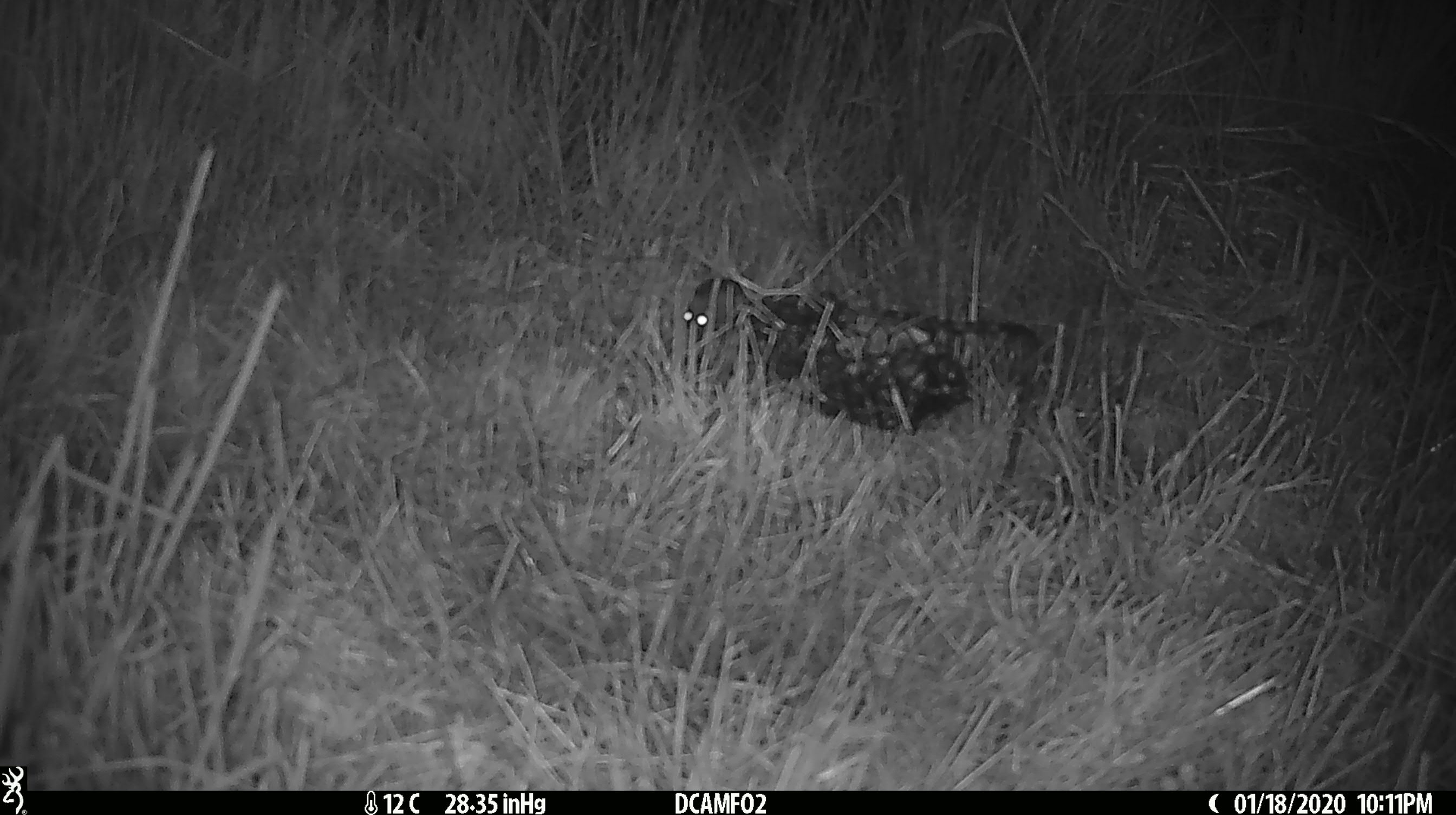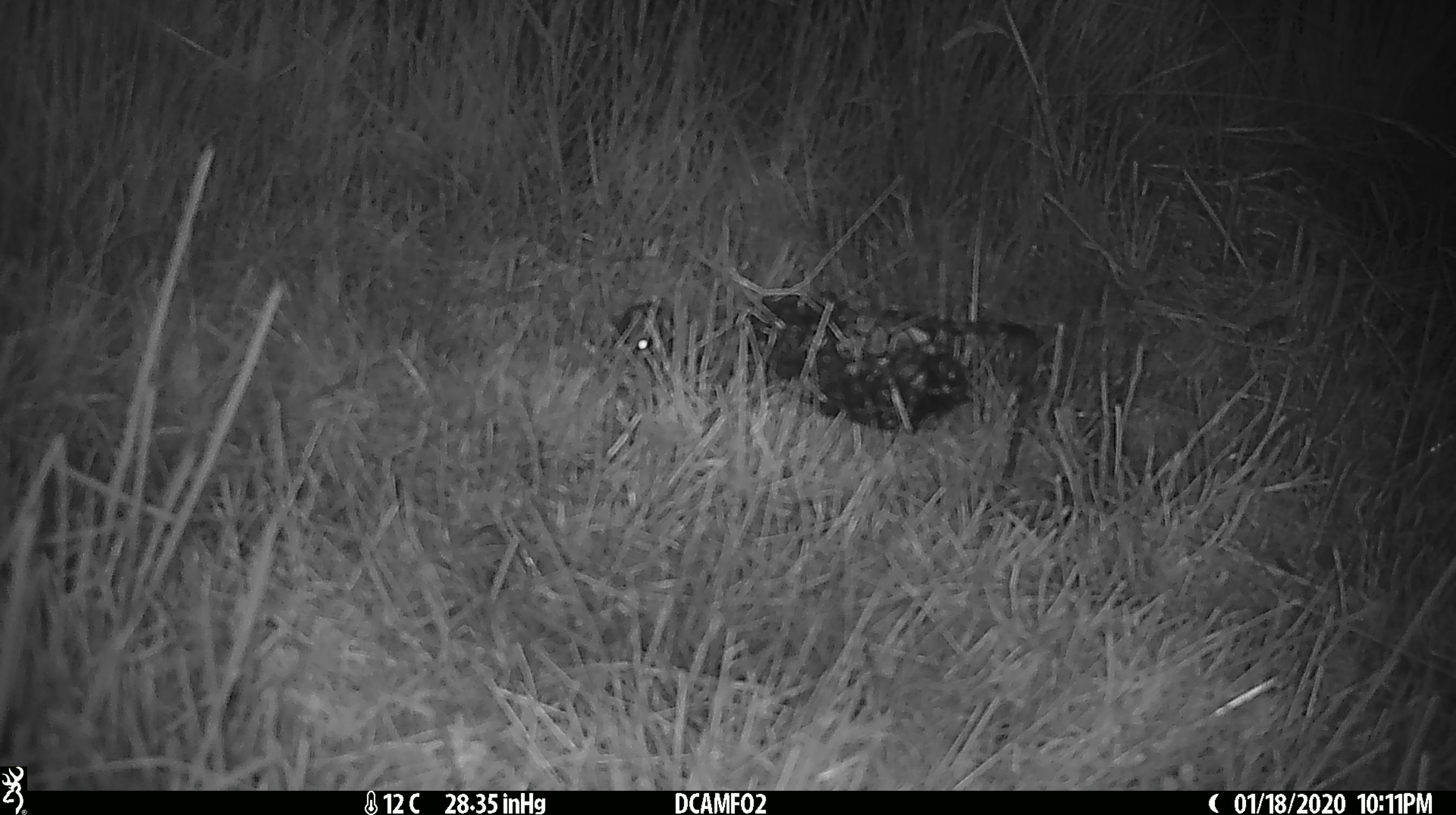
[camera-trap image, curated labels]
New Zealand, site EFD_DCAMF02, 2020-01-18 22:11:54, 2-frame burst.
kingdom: Animalia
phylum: Chordata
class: Mammalia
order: Rodentia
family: Muridae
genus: Mus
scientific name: Mus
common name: mouse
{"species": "mouse (Mus)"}